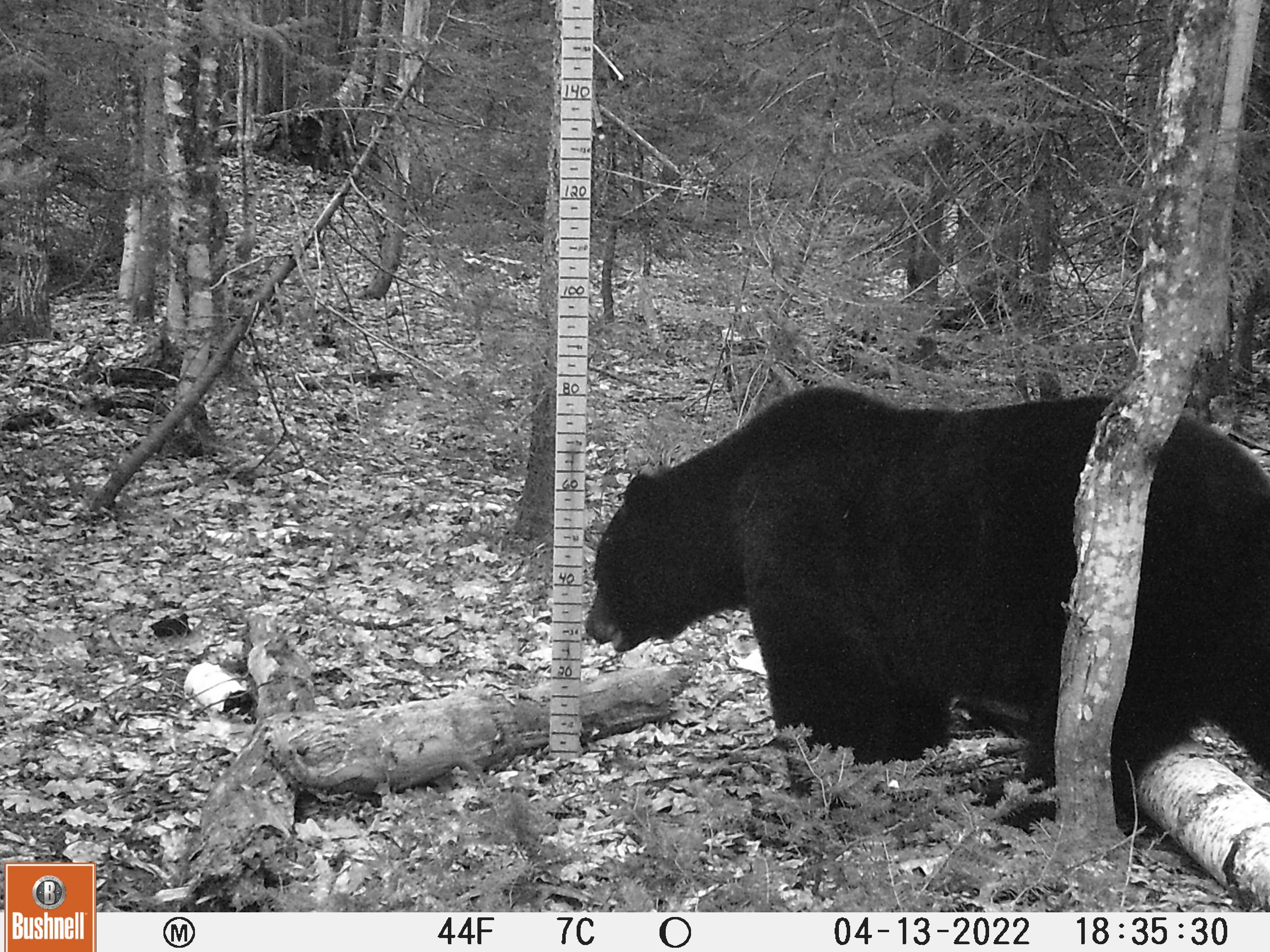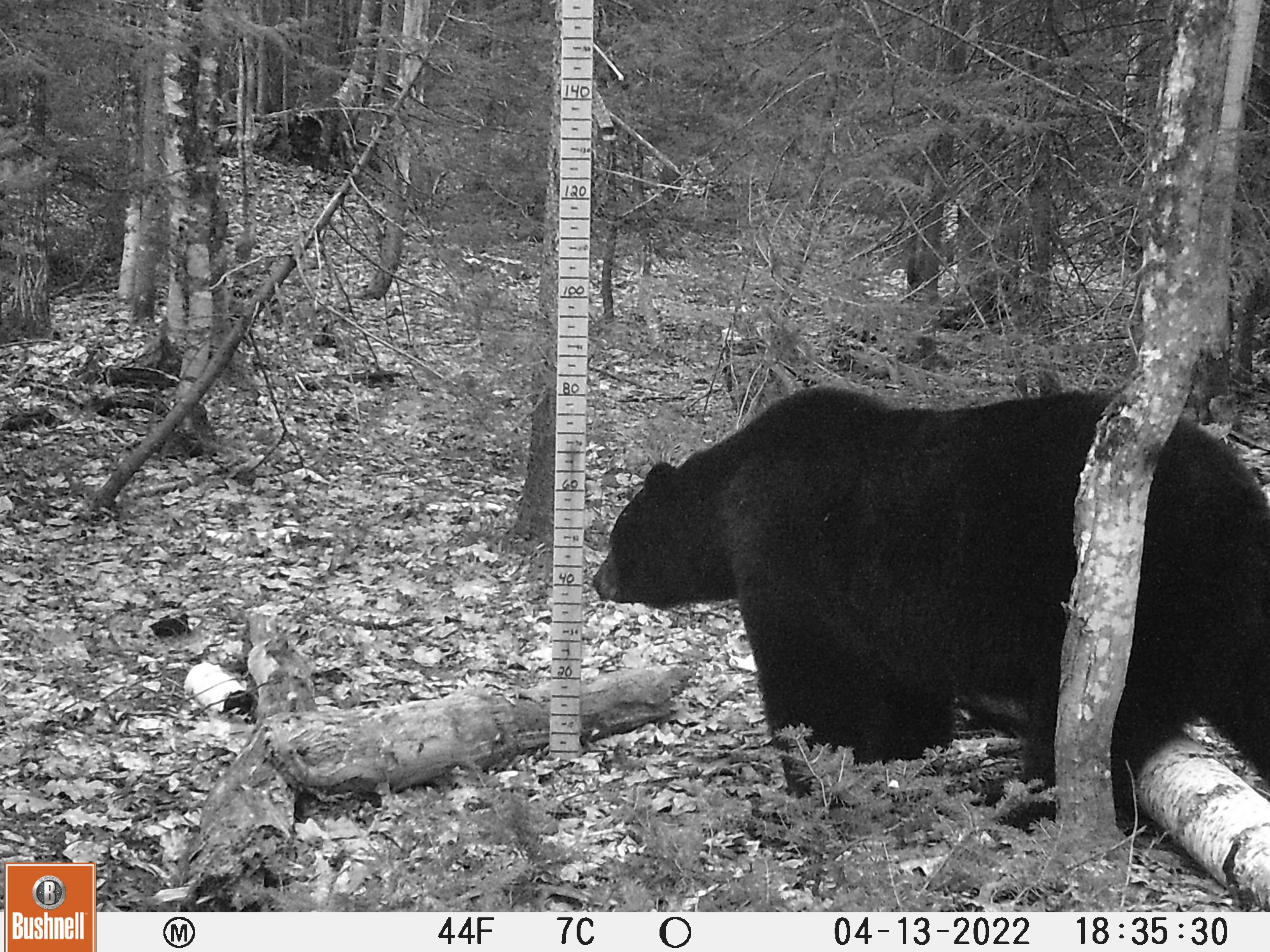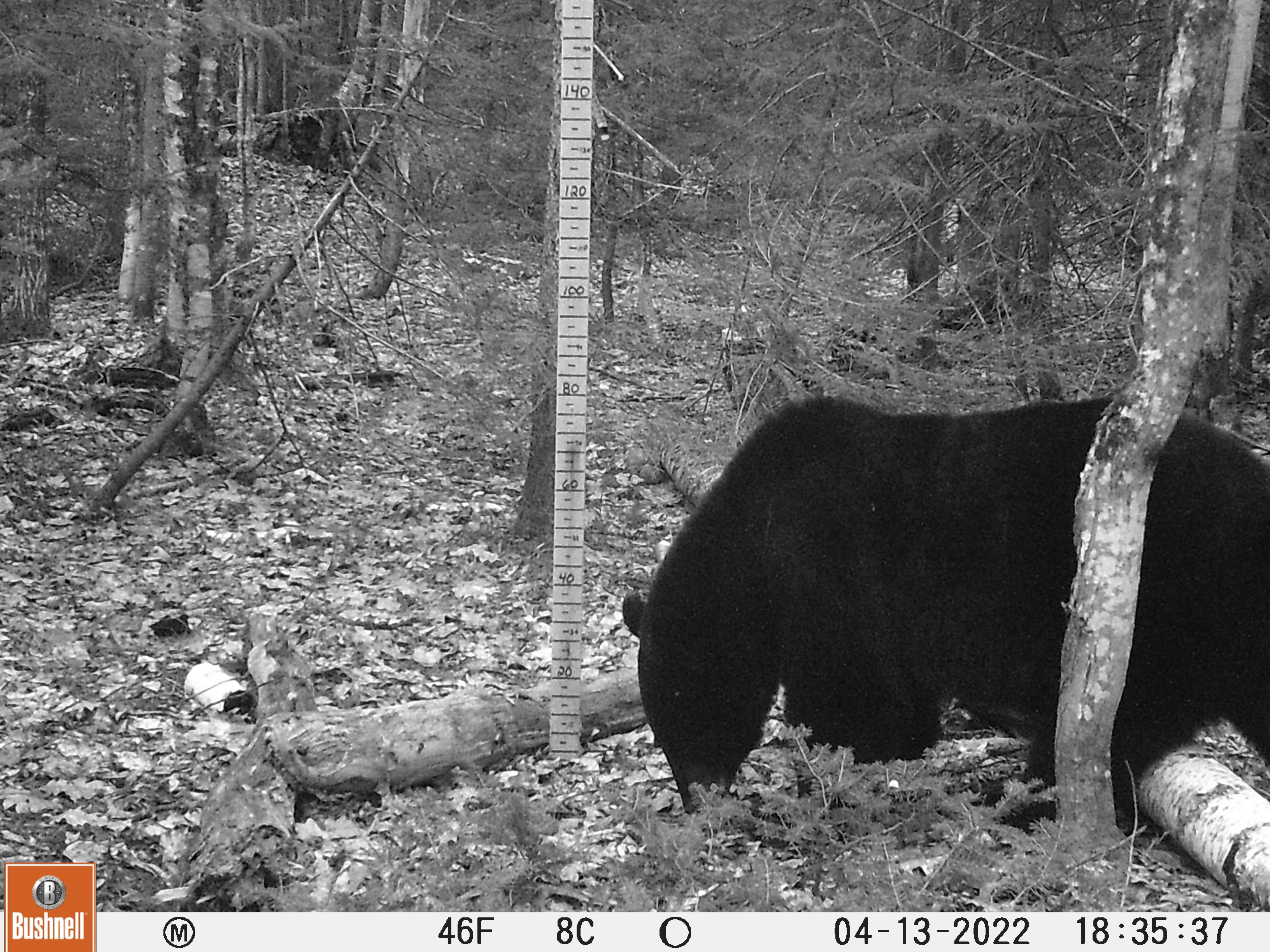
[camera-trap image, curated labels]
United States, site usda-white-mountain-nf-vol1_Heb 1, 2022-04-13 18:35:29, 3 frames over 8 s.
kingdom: Animalia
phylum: Chordata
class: Mammalia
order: Carnivora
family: Ursidae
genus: Ursus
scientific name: Ursus americanus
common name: black bear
Black bear (Ursus americanus).